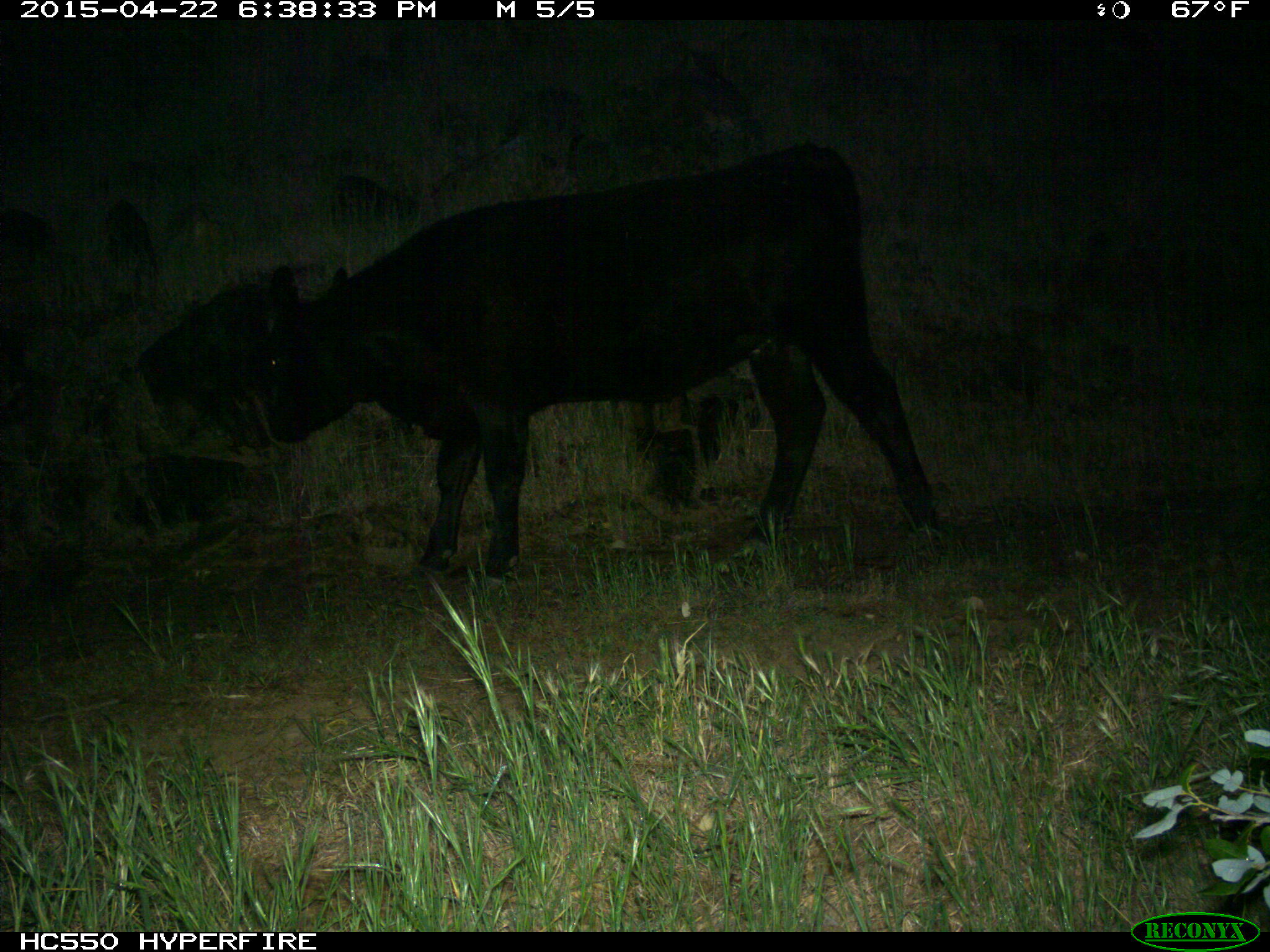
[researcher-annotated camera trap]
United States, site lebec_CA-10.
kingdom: Animalia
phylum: Chordata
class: Mammalia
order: Artiodactyla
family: Bovidae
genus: Bos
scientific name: Bos taurus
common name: domestic cow